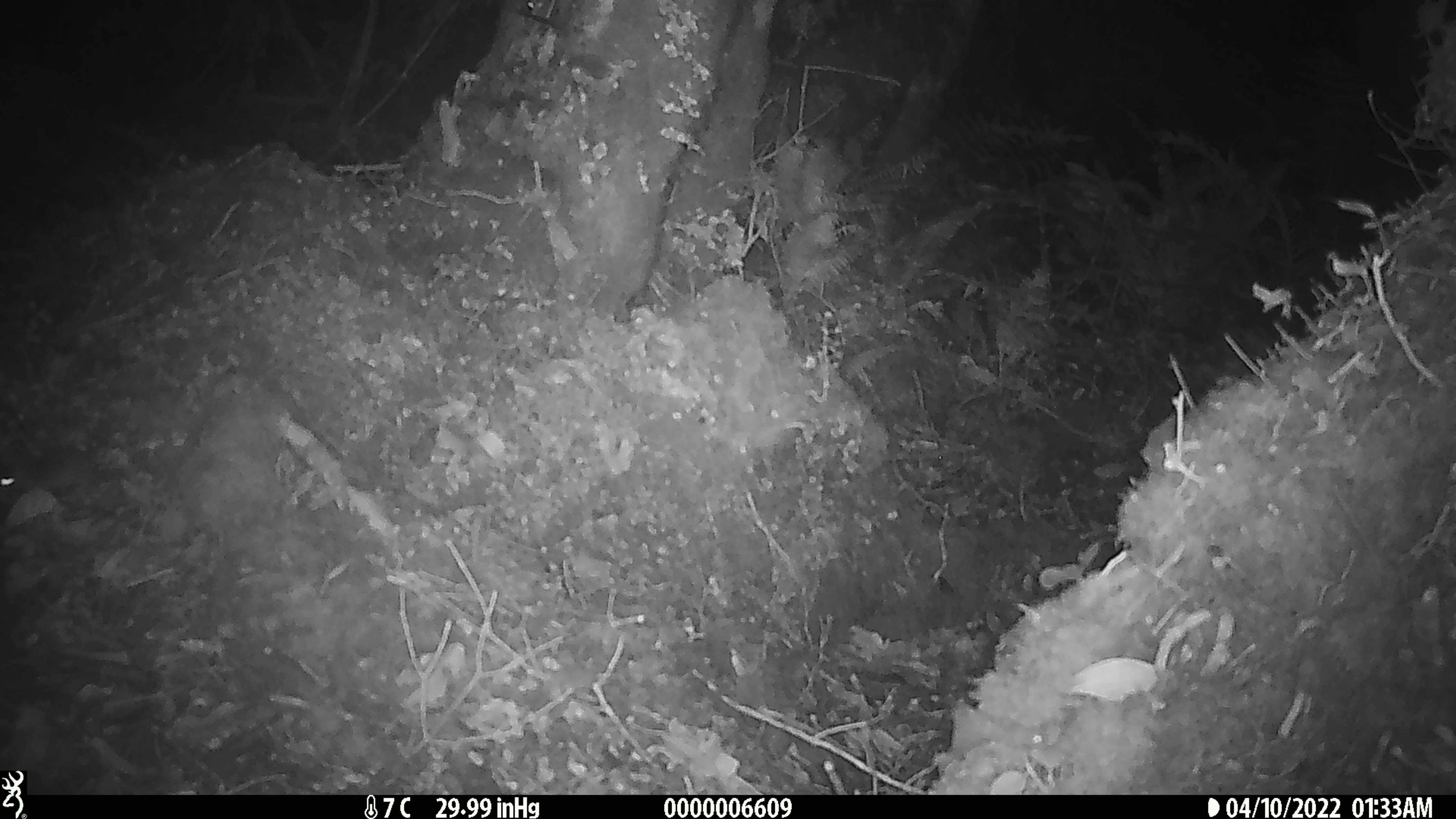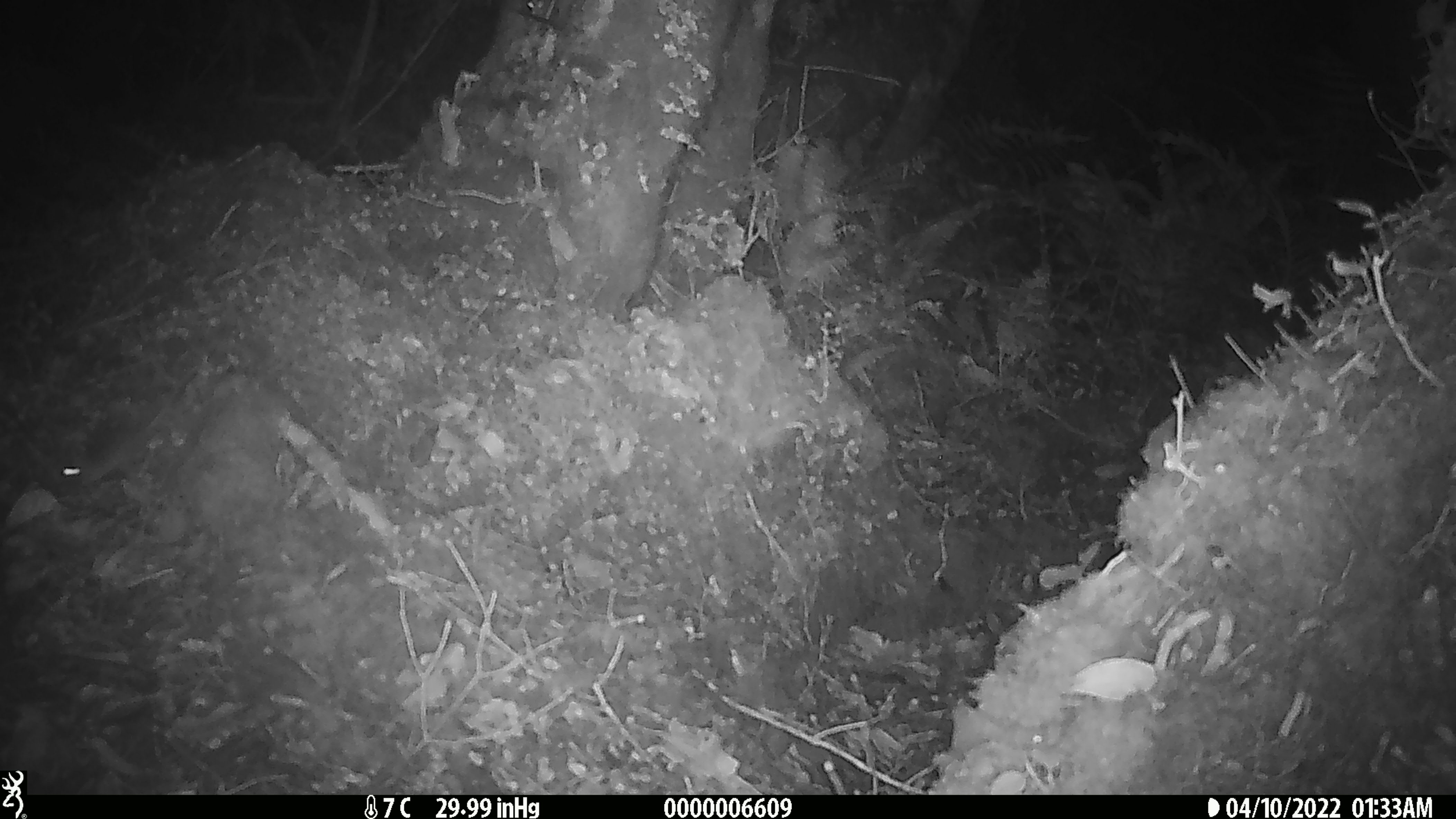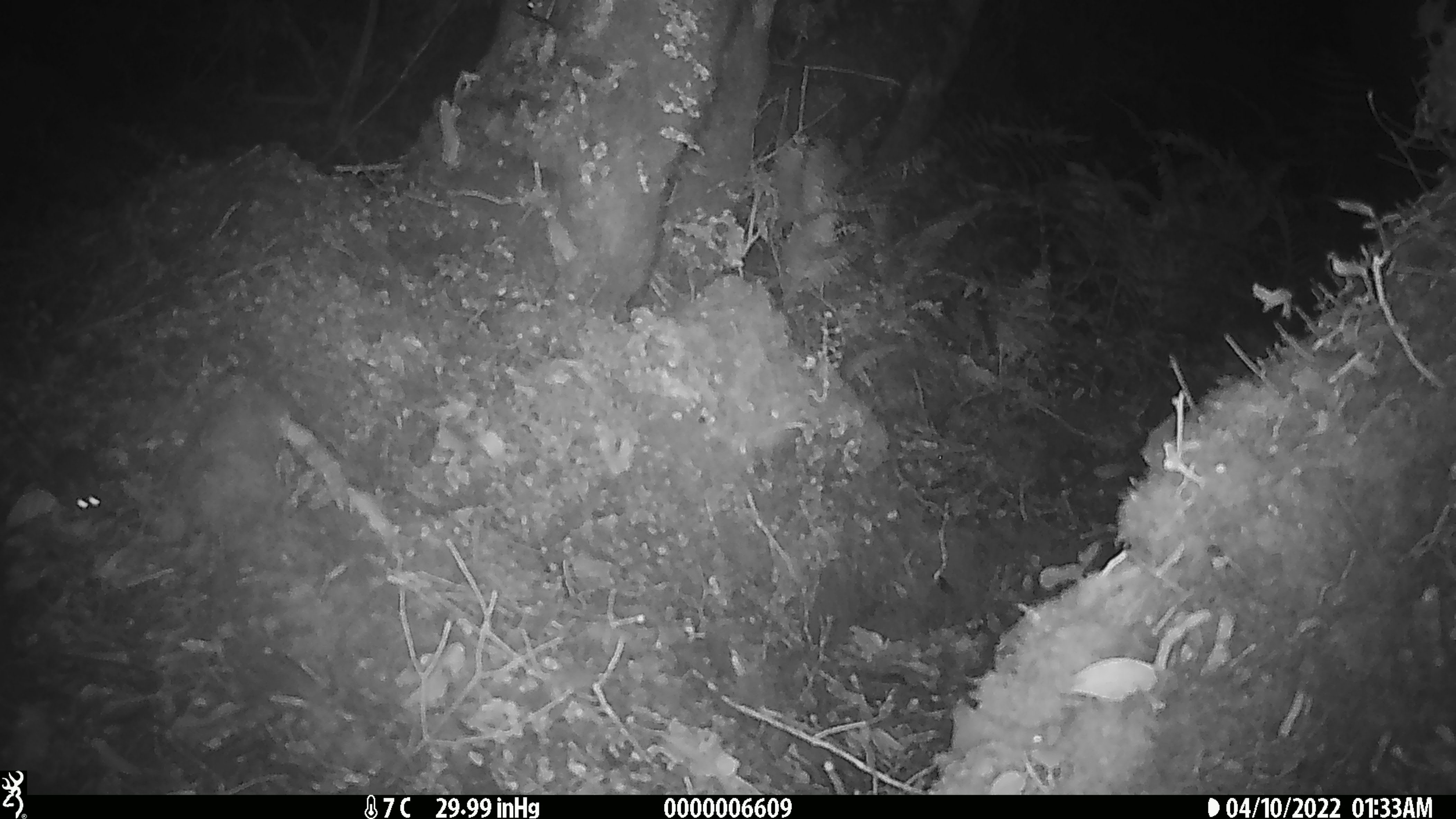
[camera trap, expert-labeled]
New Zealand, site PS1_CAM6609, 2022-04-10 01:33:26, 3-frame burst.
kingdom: Animalia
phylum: Chordata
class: Mammalia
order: Rodentia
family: Muridae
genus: Mus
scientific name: Mus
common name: mouse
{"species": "mouse (Mus)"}